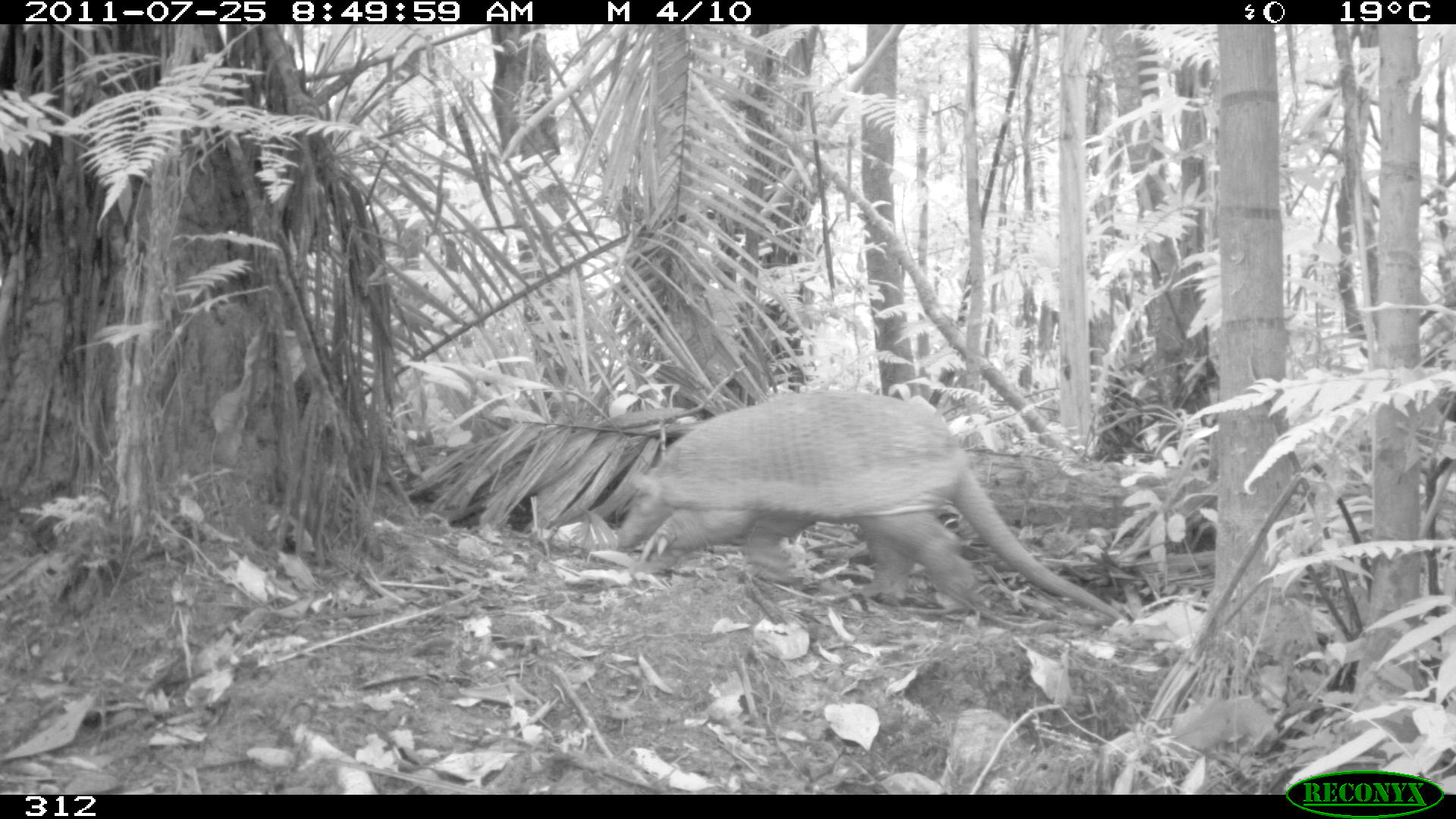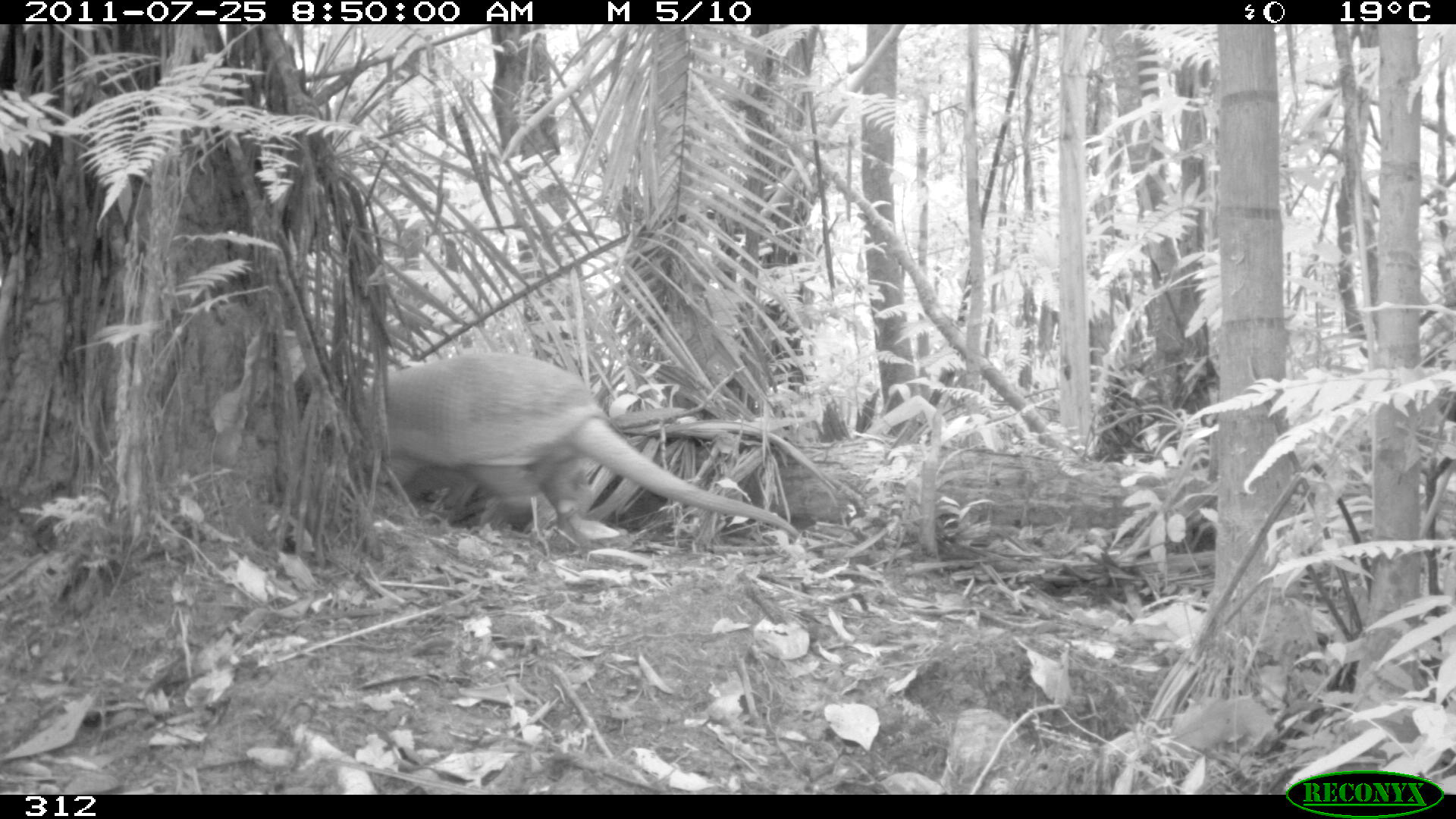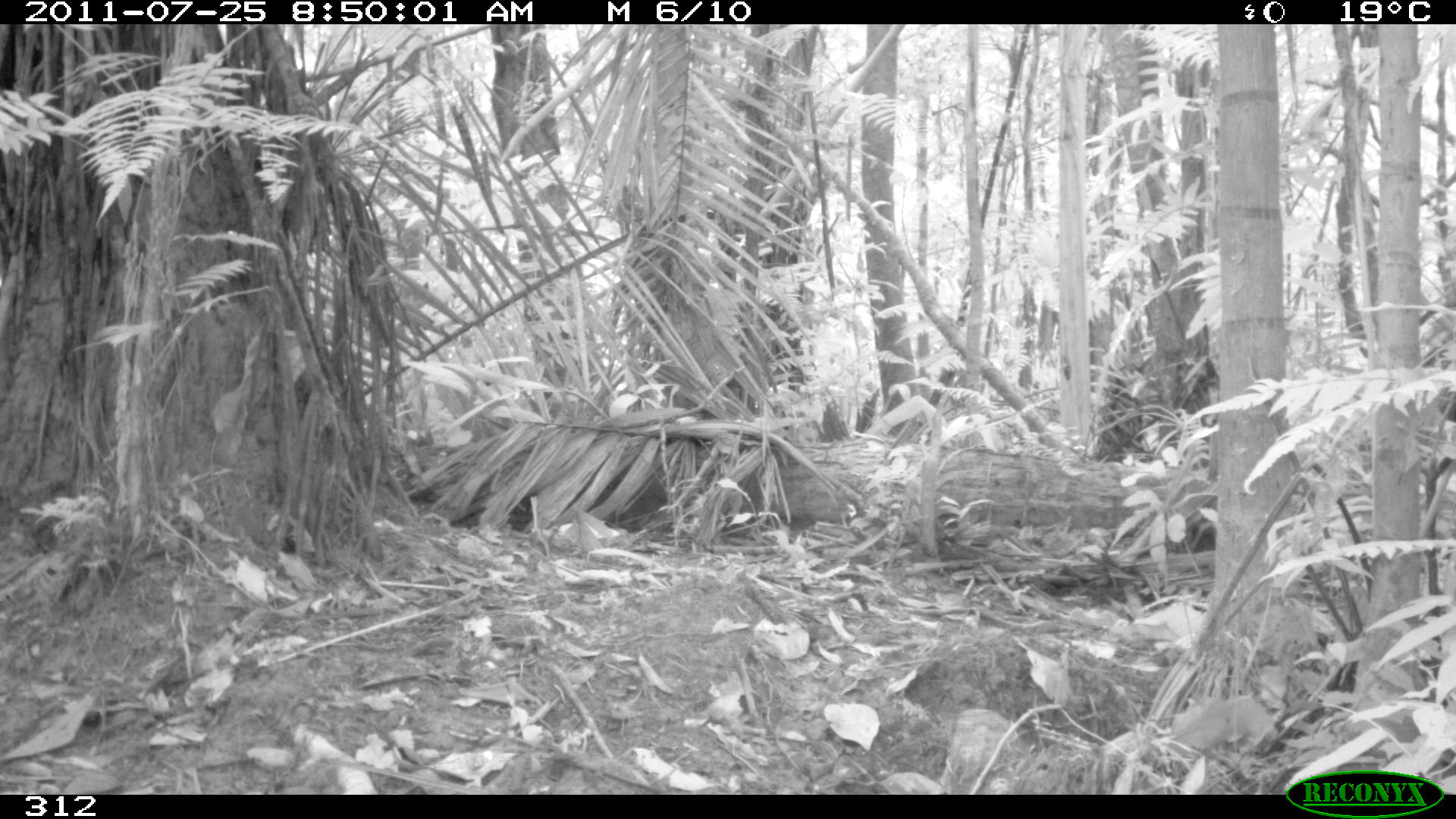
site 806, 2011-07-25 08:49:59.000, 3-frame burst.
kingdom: Animalia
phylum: Chordata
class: Mammalia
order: Cingulata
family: Chlamyphoridae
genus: Priodontes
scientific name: Priodontes maximus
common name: giant armadillo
Priodontes maximus (giant armadillo).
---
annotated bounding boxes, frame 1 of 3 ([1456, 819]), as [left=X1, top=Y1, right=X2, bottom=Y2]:
priodontes maximus: [left=614, top=388, right=1129, bottom=621]